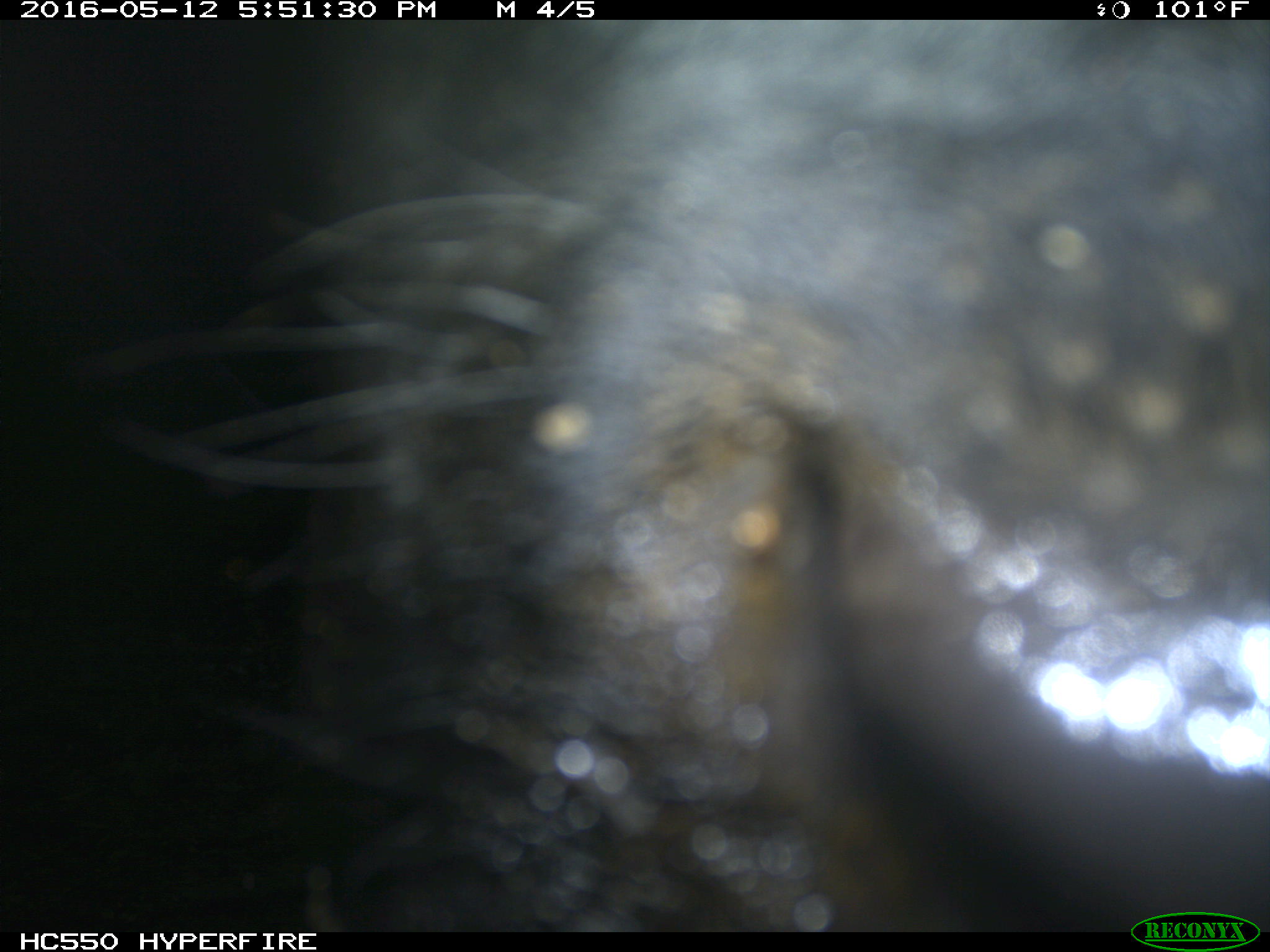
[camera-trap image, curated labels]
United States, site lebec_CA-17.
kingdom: Animalia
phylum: Chordata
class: Mammalia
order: Artiodactyla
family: Bovidae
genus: Bos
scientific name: Bos taurus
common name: domestic cow